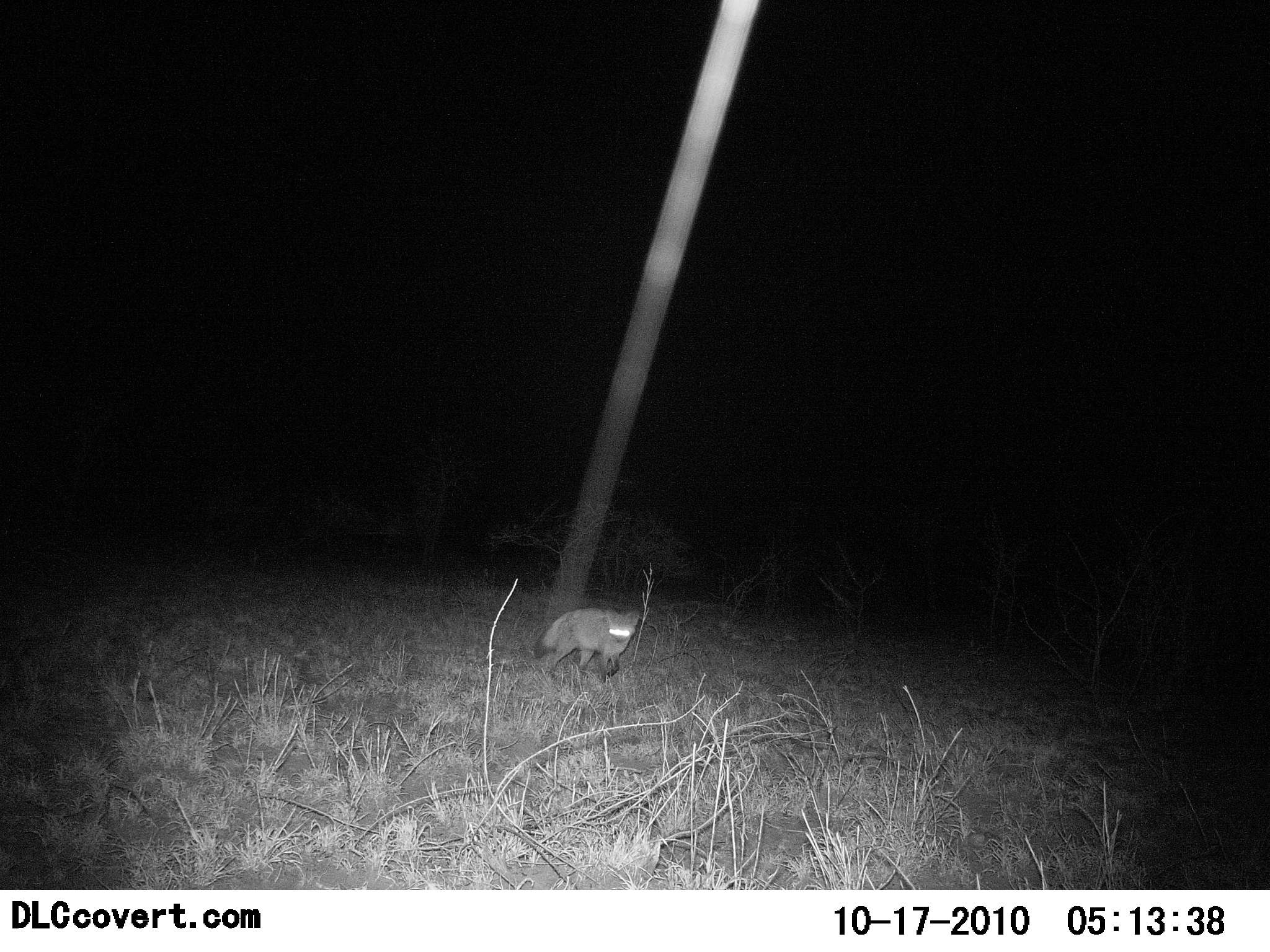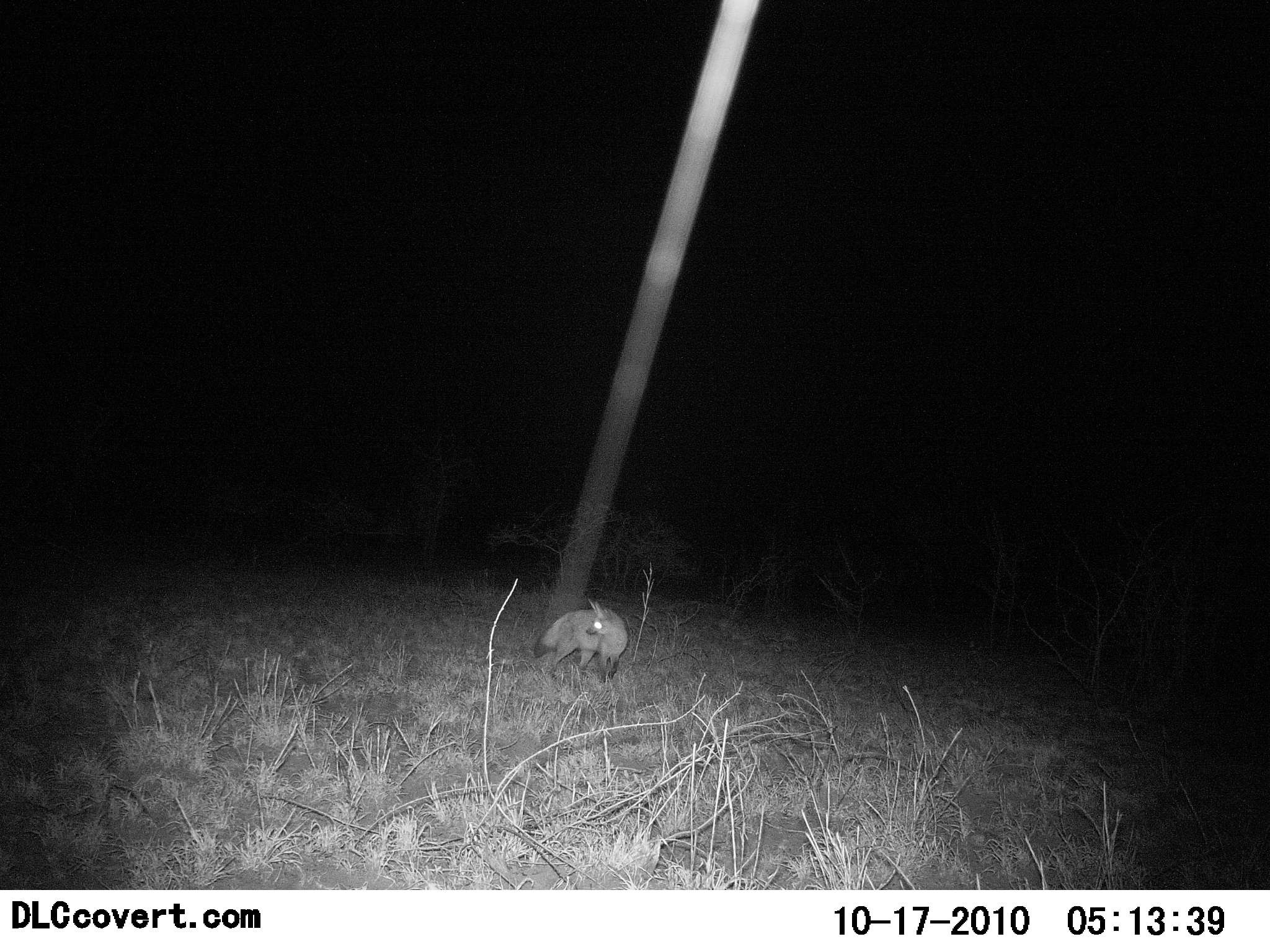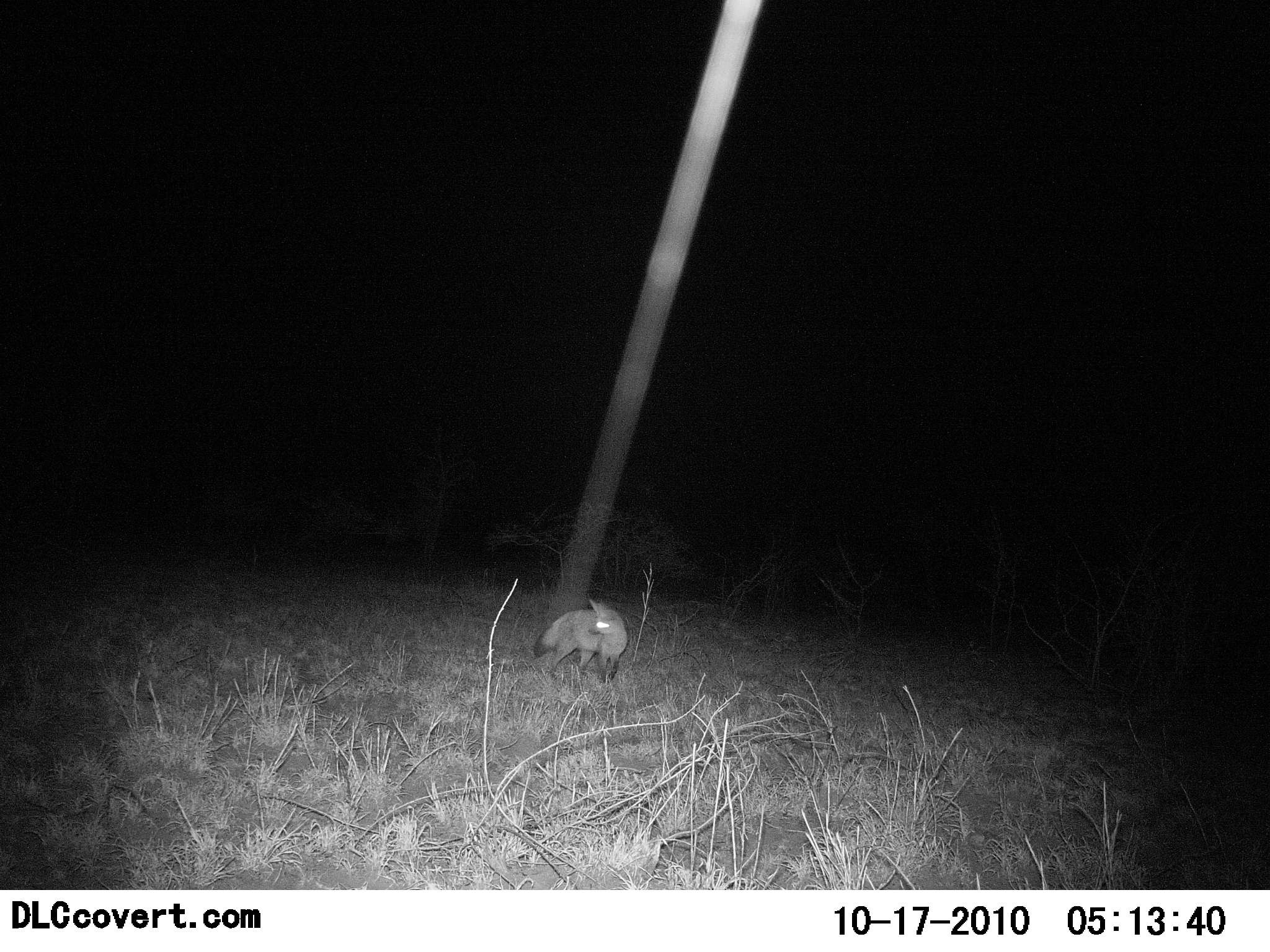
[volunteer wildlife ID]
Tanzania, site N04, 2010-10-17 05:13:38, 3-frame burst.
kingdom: Animalia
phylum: Chordata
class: Mammalia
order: Carnivora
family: Canidae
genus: Otocyon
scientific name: Otocyon megalotis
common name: bat-eared fox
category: batearedfox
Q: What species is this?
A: Batearedfox (bat-eared fox) (Otocyon megalotis).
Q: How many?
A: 1.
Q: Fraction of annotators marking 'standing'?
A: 100%.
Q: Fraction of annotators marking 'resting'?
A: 0%.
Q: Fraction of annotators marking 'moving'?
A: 8%.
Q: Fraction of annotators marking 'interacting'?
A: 0%.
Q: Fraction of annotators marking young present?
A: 0%.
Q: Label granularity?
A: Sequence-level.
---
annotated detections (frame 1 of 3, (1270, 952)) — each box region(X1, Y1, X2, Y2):
animal: region(534, 607, 639, 685)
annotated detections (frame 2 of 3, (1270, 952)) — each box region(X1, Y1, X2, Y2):
animal: region(535, 597, 628, 685)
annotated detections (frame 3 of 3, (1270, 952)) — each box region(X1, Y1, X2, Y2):
animal: region(535, 597, 628, 685)